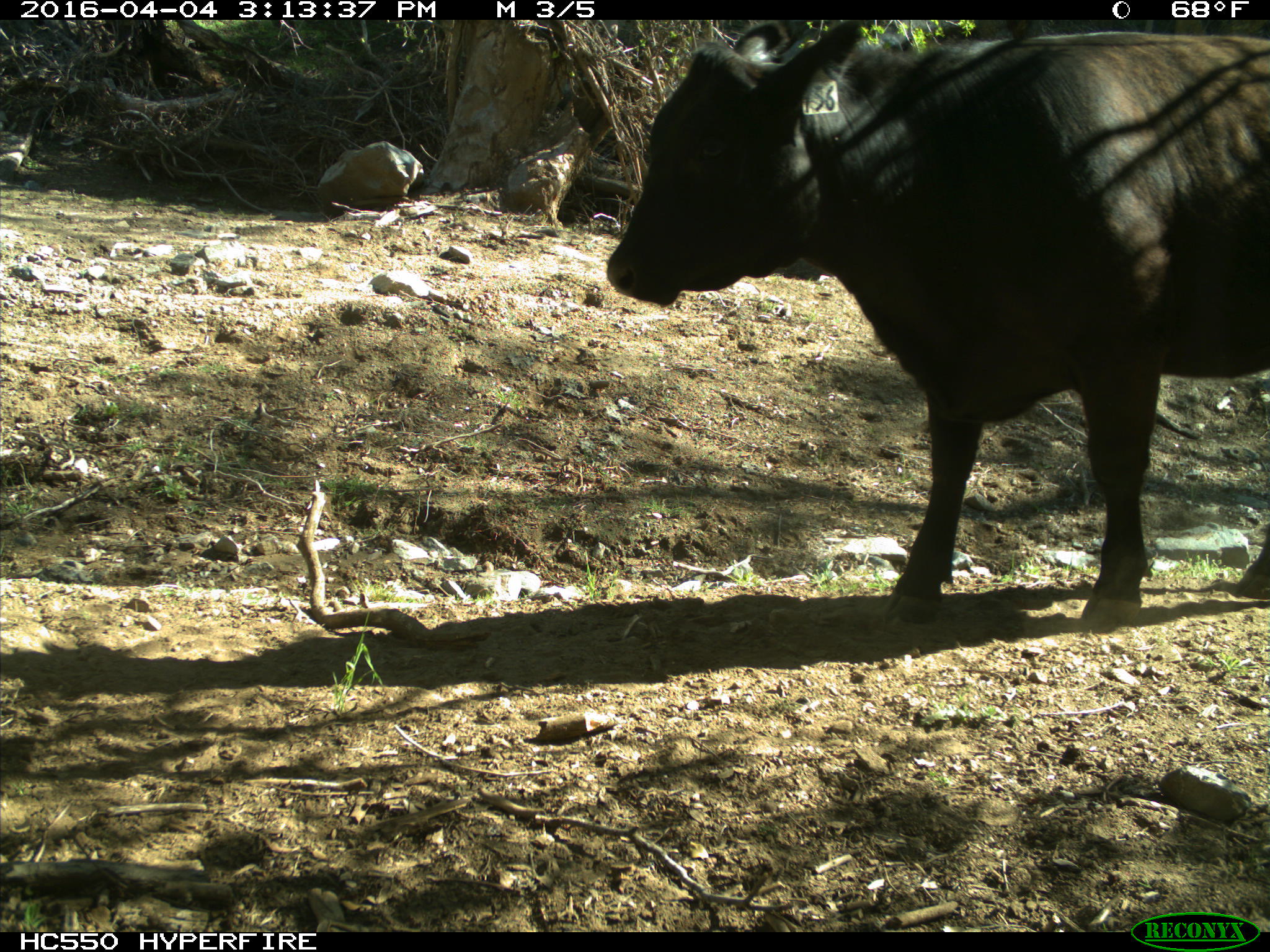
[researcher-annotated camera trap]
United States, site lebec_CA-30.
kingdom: Animalia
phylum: Chordata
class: Mammalia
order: Artiodactyla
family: Bovidae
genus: Bos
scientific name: Bos taurus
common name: domestic cow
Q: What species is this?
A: Bos taurus (domestic cow).